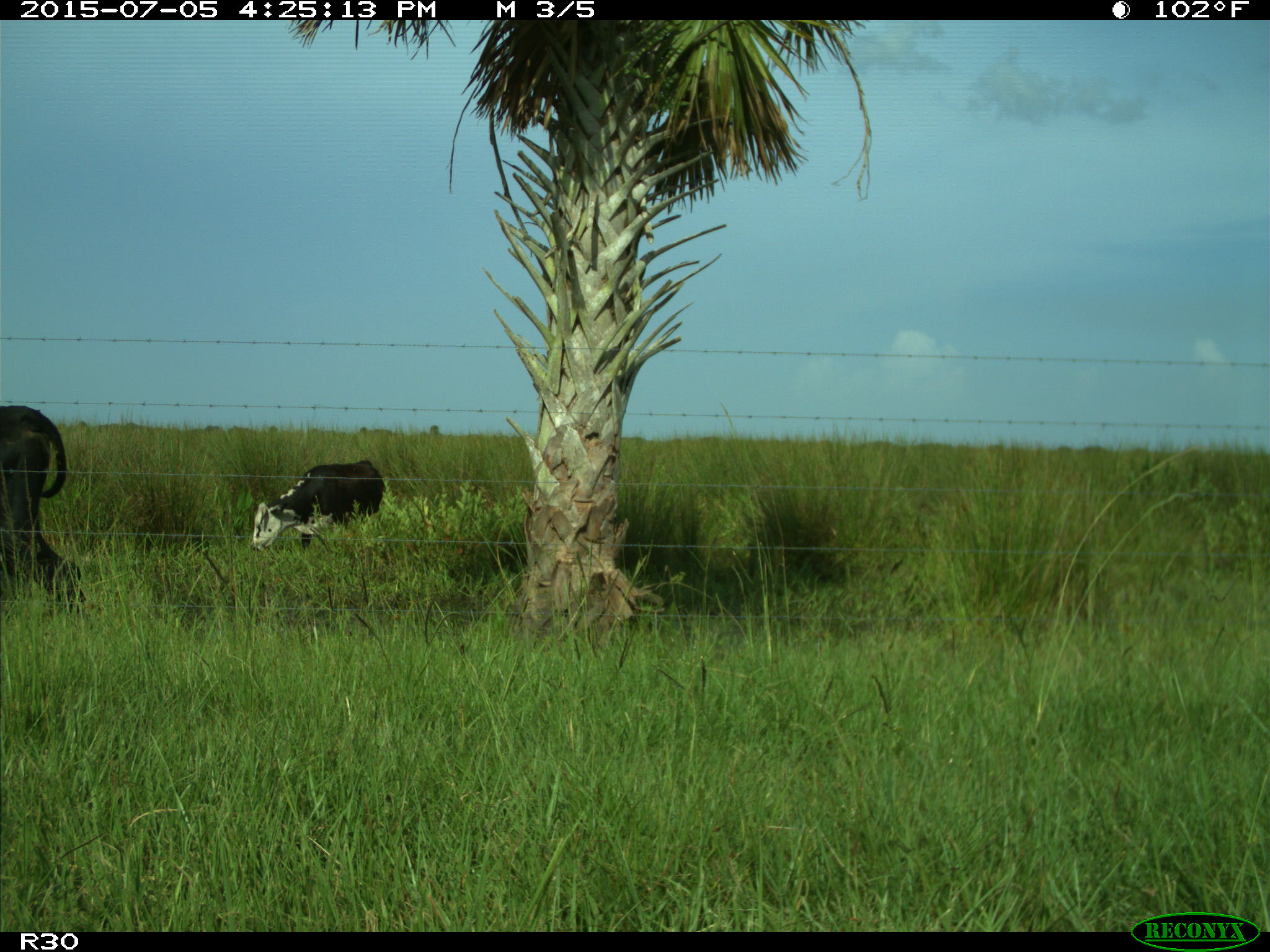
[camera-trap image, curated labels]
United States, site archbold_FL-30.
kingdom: Animalia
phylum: Chordata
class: Mammalia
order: Artiodactyla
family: Bovidae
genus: Bos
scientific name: Bos taurus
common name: domestic cow